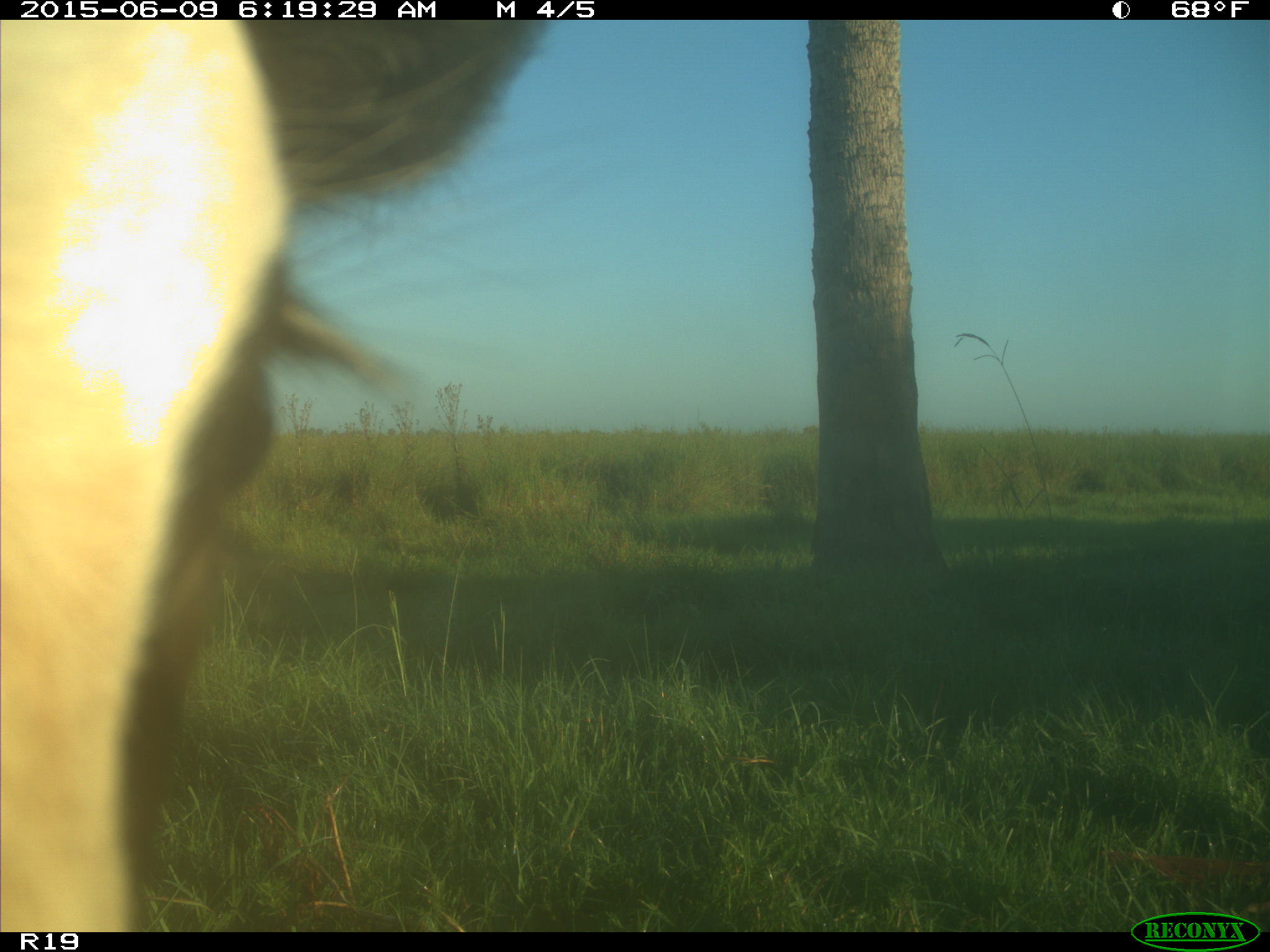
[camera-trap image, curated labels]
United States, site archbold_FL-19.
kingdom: Animalia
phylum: Chordata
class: Mammalia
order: Artiodactyla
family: Bovidae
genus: Bos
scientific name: Bos taurus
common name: domestic cow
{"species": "Bos taurus (domestic cow)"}